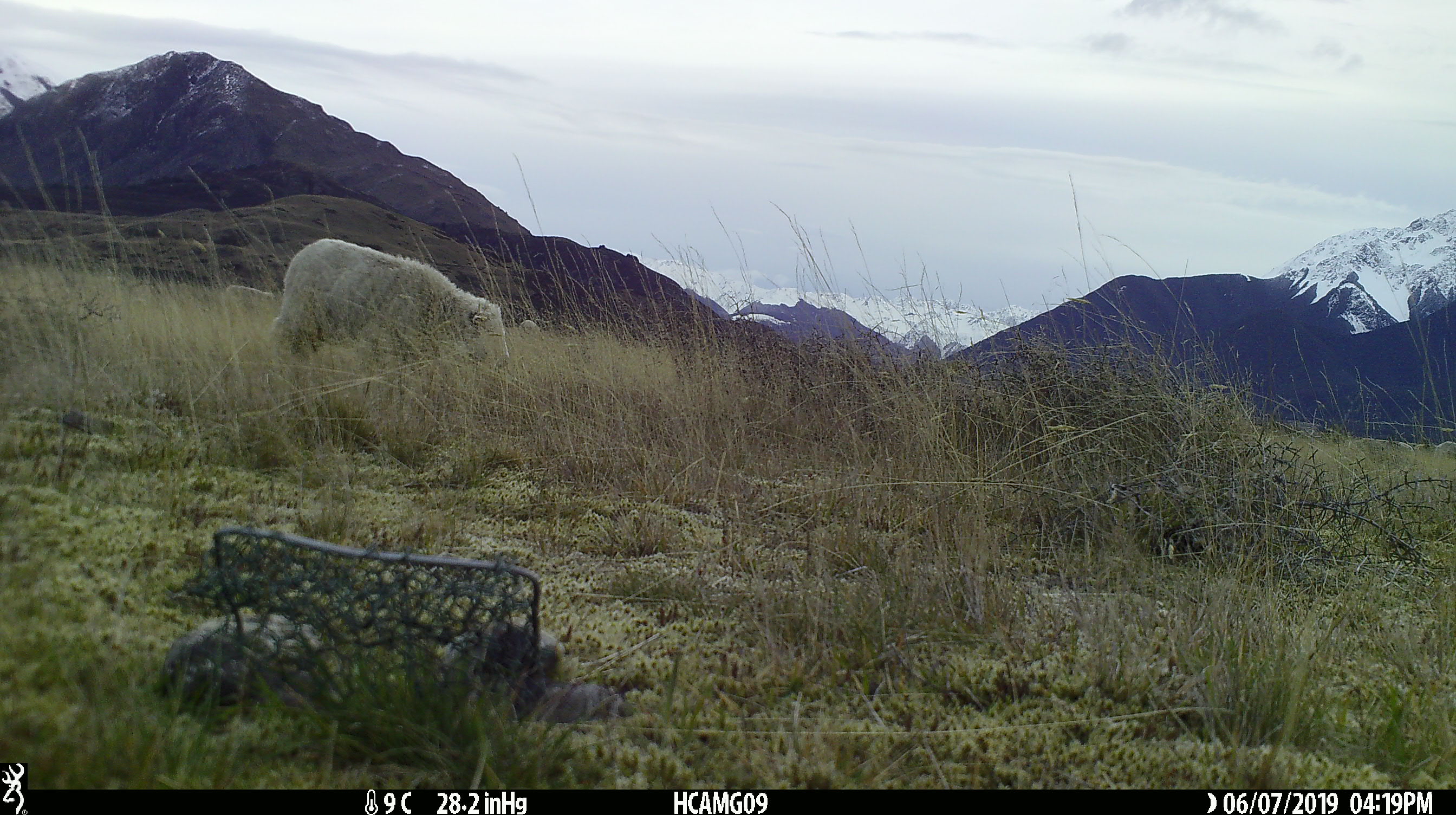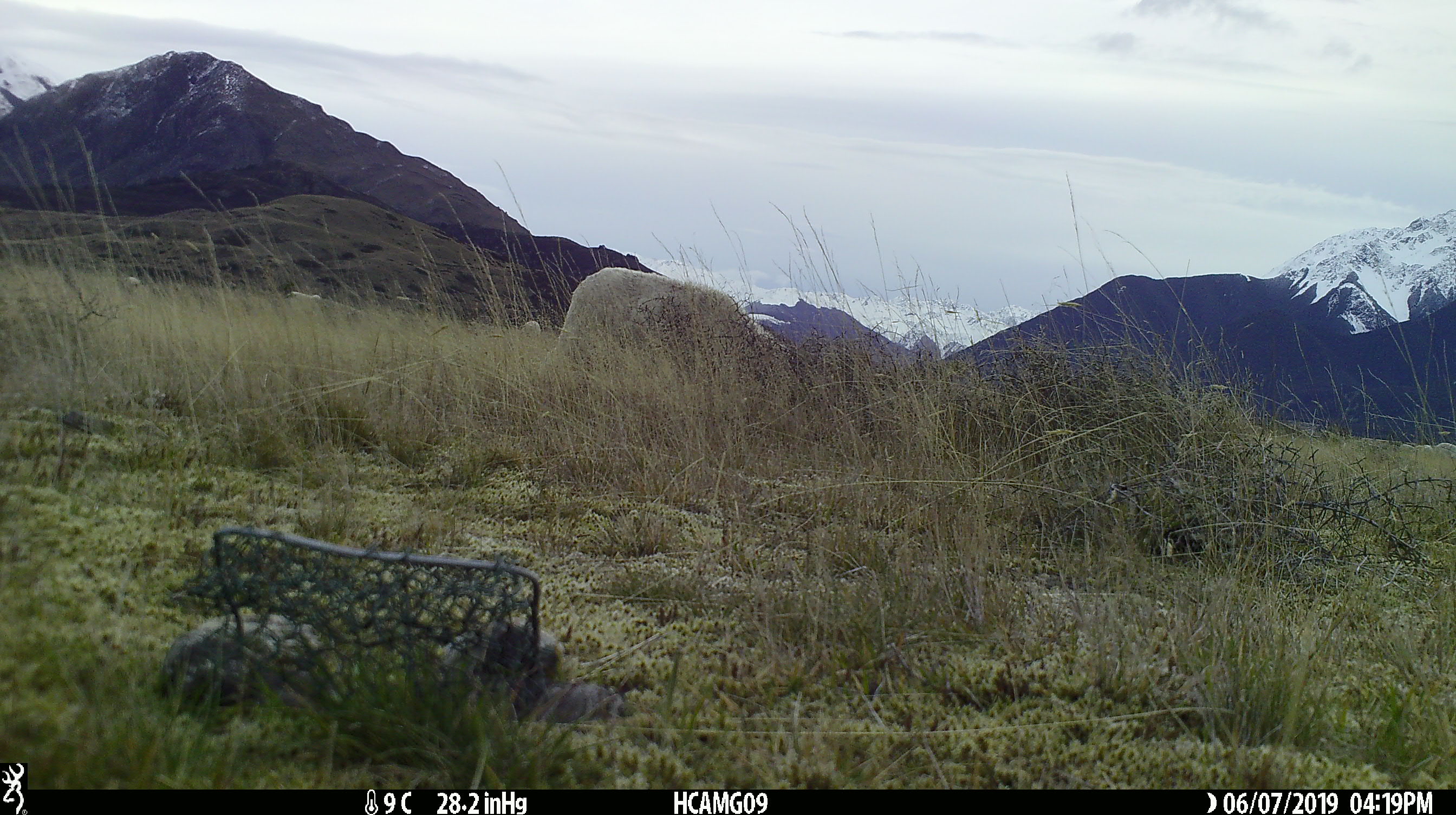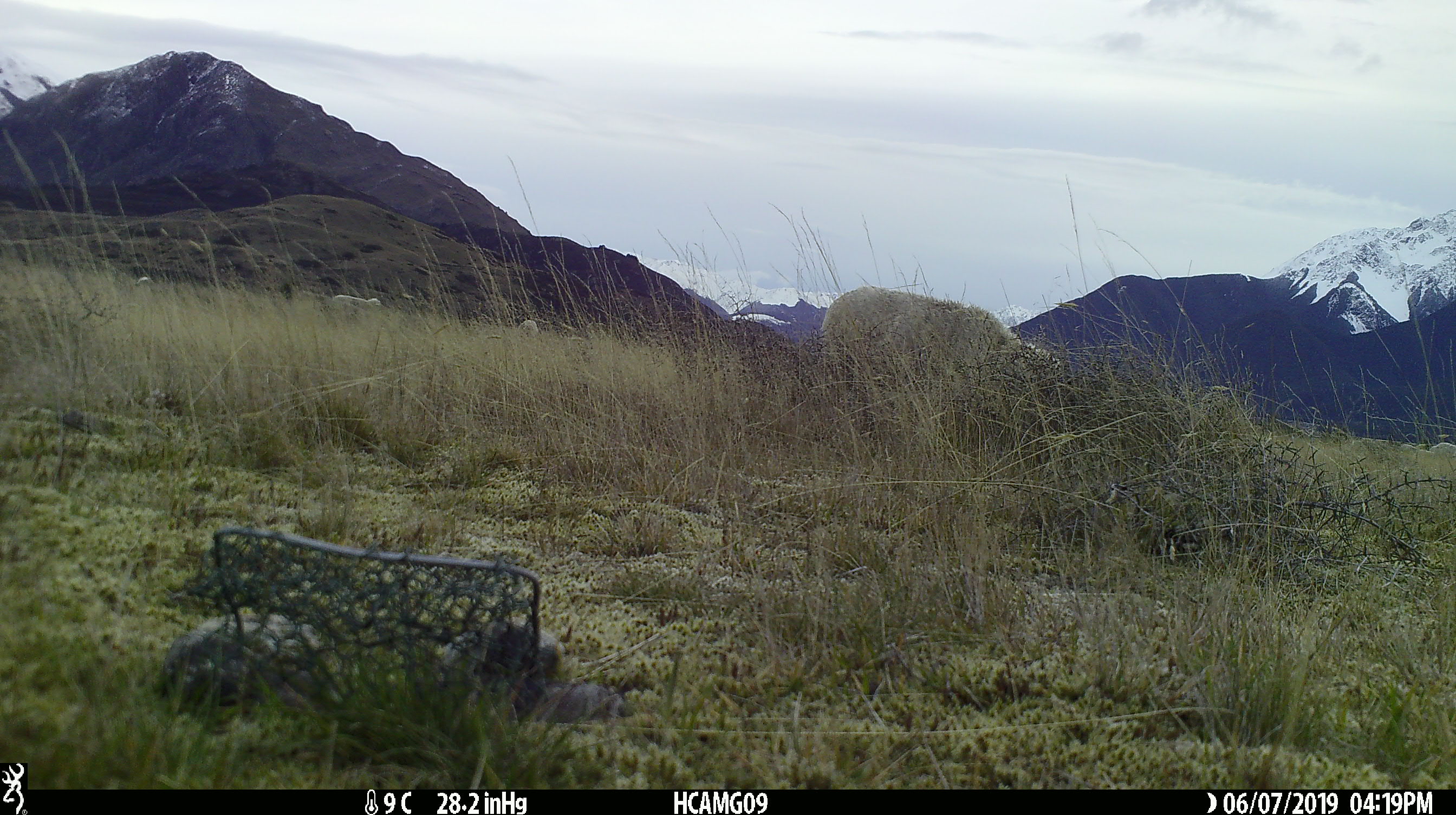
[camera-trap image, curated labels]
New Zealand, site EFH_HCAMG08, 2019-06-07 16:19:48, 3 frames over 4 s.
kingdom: Animalia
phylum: Chordata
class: Mammalia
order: Artiodactyla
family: Bovidae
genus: Ovis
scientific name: Ovis aries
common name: domestic sheep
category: sheep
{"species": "sheep (domestic sheep) (Ovis aries)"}